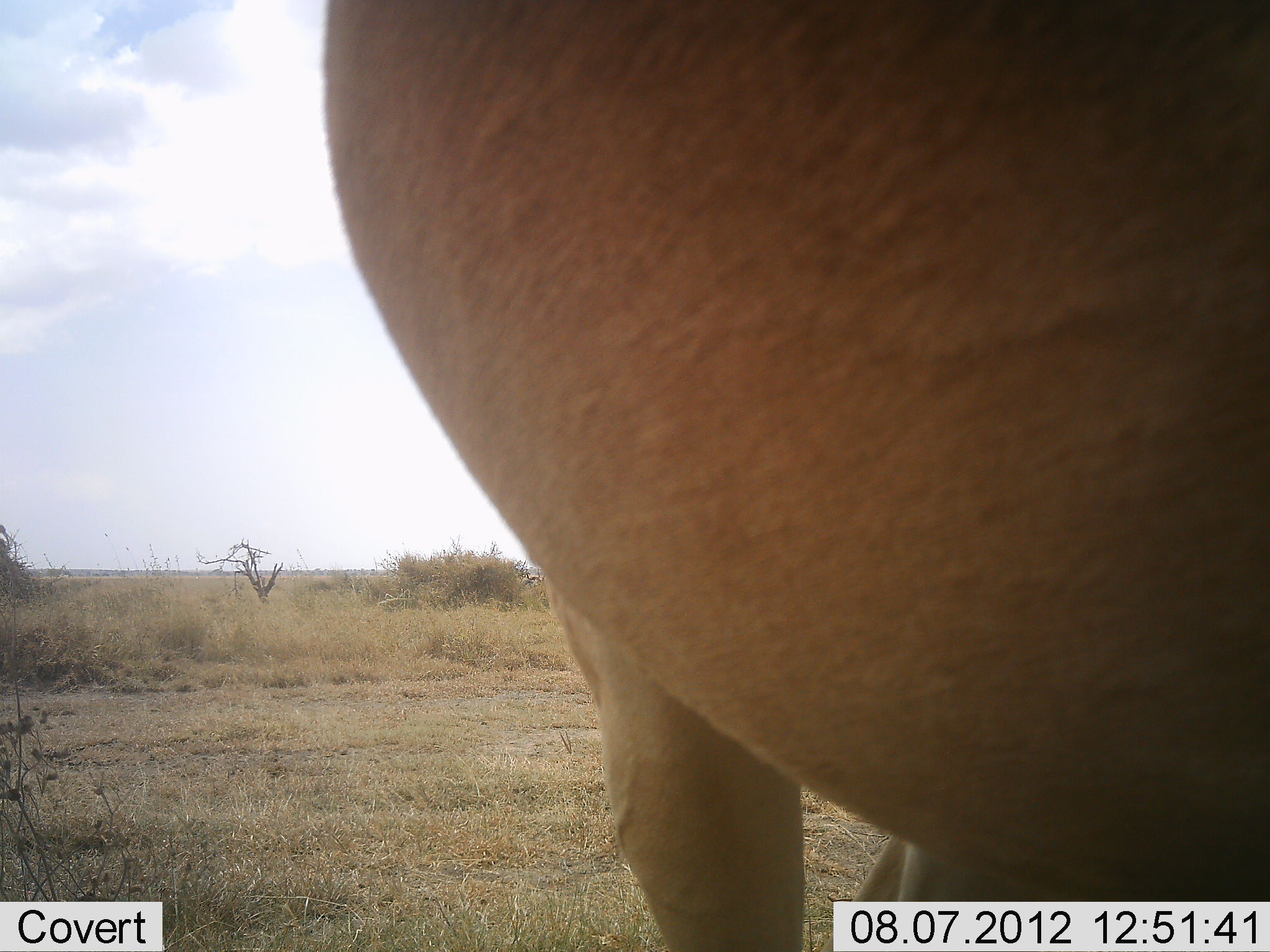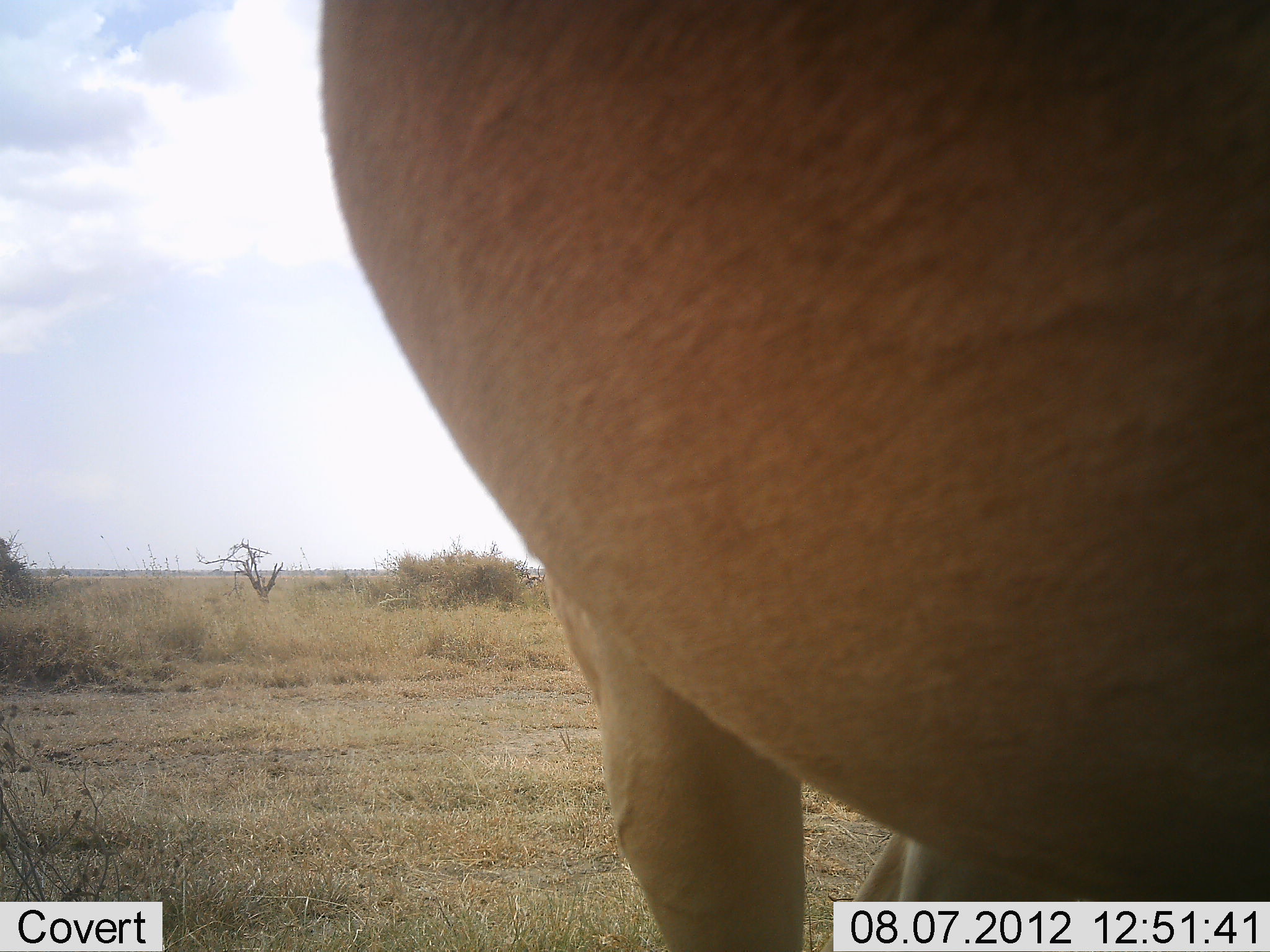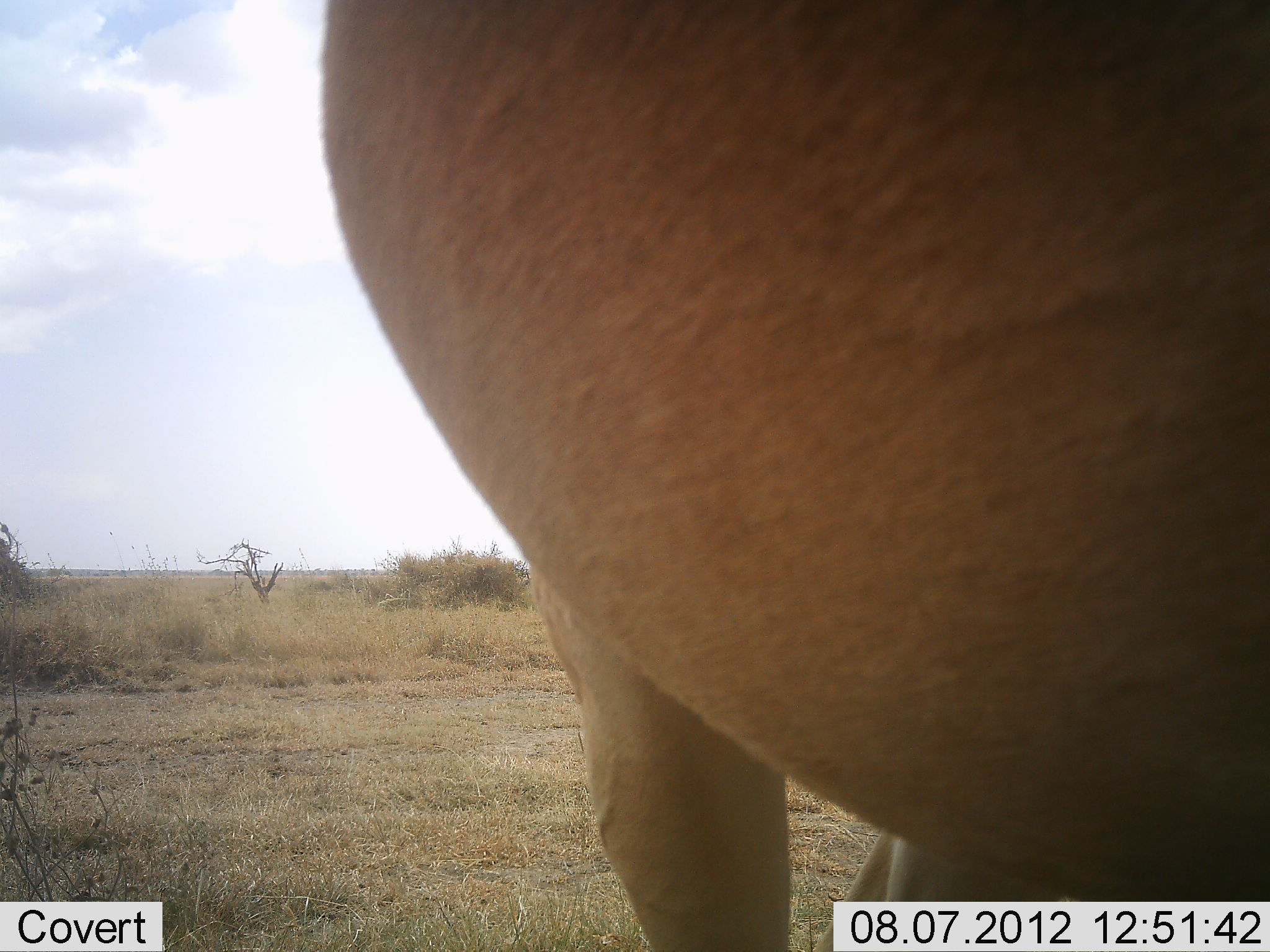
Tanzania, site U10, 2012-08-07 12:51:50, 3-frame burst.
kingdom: Animalia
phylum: Chordata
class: Mammalia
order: Artiodactyla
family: Bovidae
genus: Alcelaphus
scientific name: Alcelaphus buselaphus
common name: hartebeest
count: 1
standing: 100%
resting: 0%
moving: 0%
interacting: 0%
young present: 0%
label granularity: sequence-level